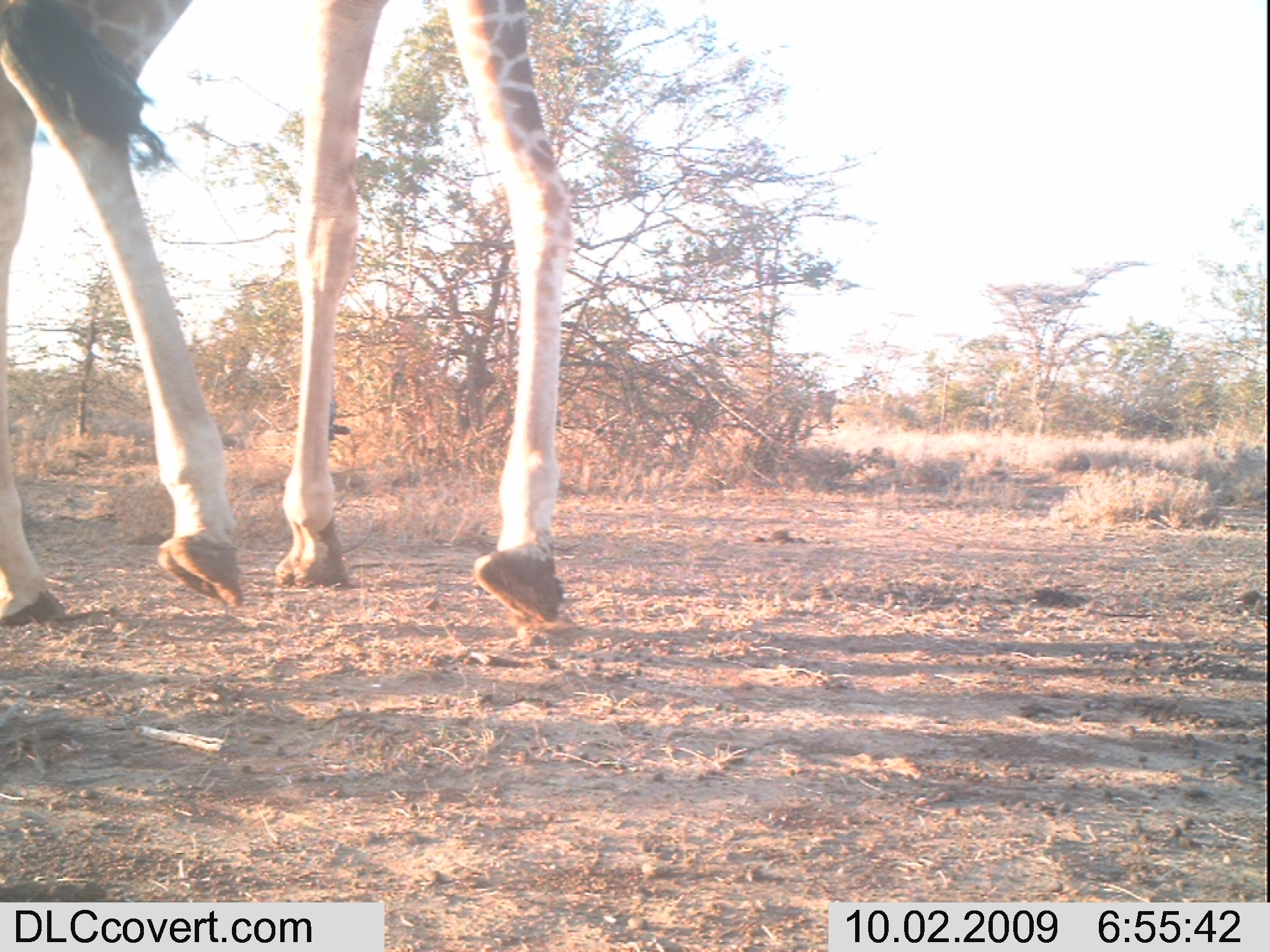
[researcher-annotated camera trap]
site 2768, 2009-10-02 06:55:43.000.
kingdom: Animalia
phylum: Chordata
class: Mammalia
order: Artiodactyla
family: Giraffidae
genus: Giraffa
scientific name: Giraffa camelopardalis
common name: giraffe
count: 1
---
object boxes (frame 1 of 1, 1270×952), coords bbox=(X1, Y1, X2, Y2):
giraffa camelopardalis: bbox=(0, 1, 588, 634)